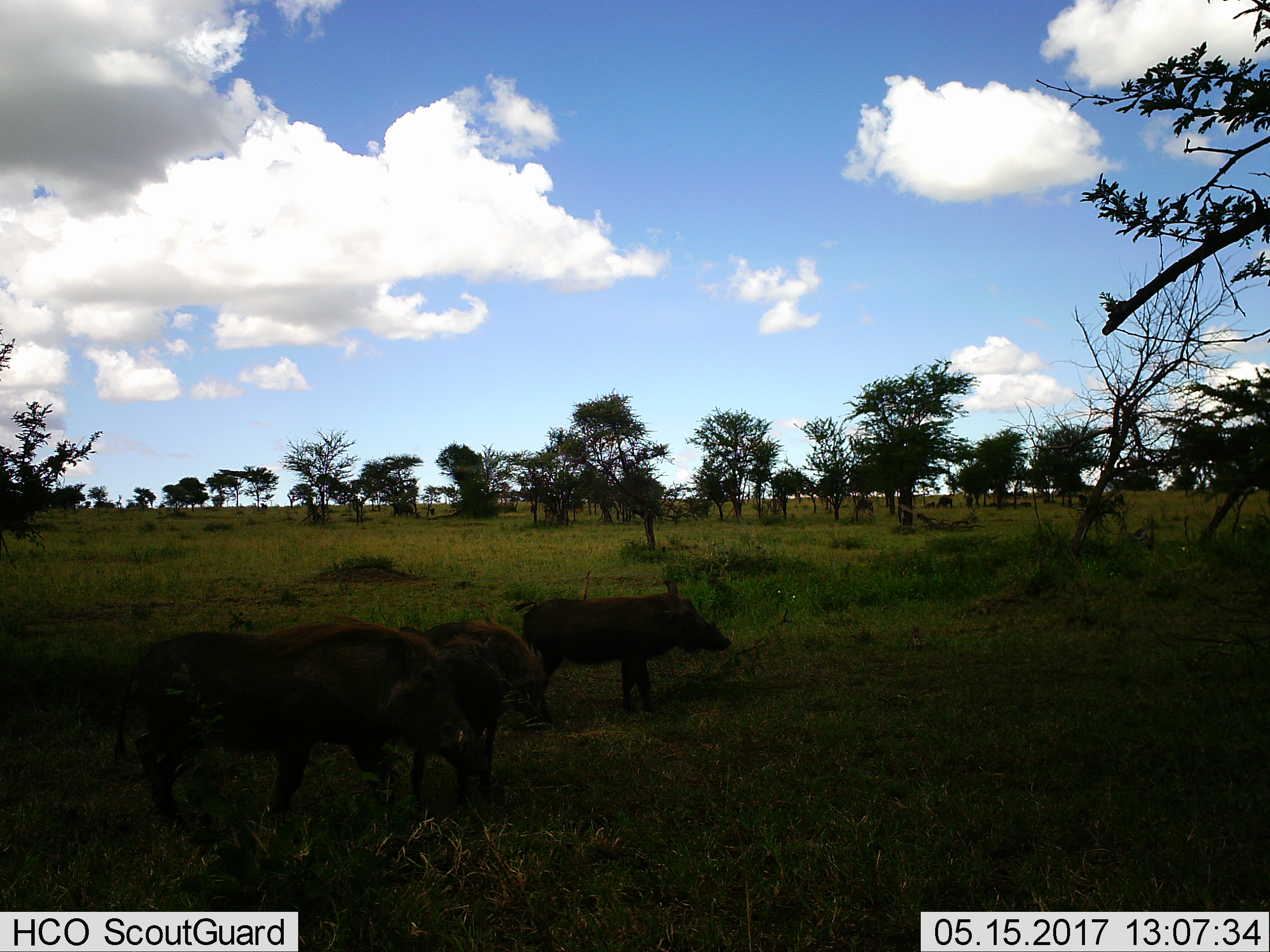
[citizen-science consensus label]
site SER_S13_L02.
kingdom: Animalia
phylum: Chordata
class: Mammalia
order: Artiodactyla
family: Suidae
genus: Phacochoerus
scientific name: Phacochoerus africanus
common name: warthog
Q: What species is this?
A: Warthog (Phacochoerus africanus).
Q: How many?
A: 4.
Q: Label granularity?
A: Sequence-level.